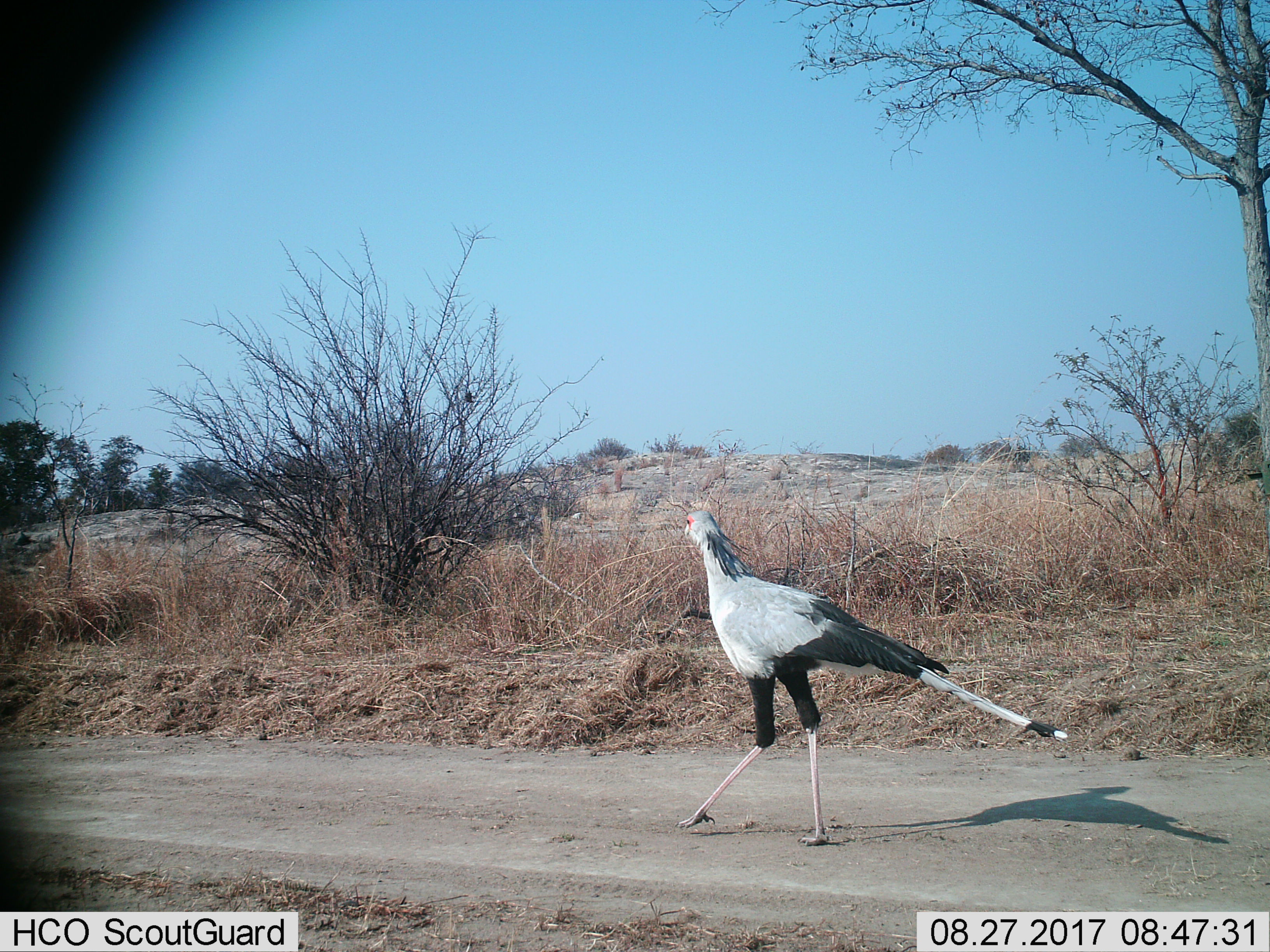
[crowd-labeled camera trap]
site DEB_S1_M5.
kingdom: Animalia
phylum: Chordata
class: Aves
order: Accipitriformes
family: Sagittariidae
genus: Sagittarius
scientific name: Sagittarius serpentarius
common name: secretarybird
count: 1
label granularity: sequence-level